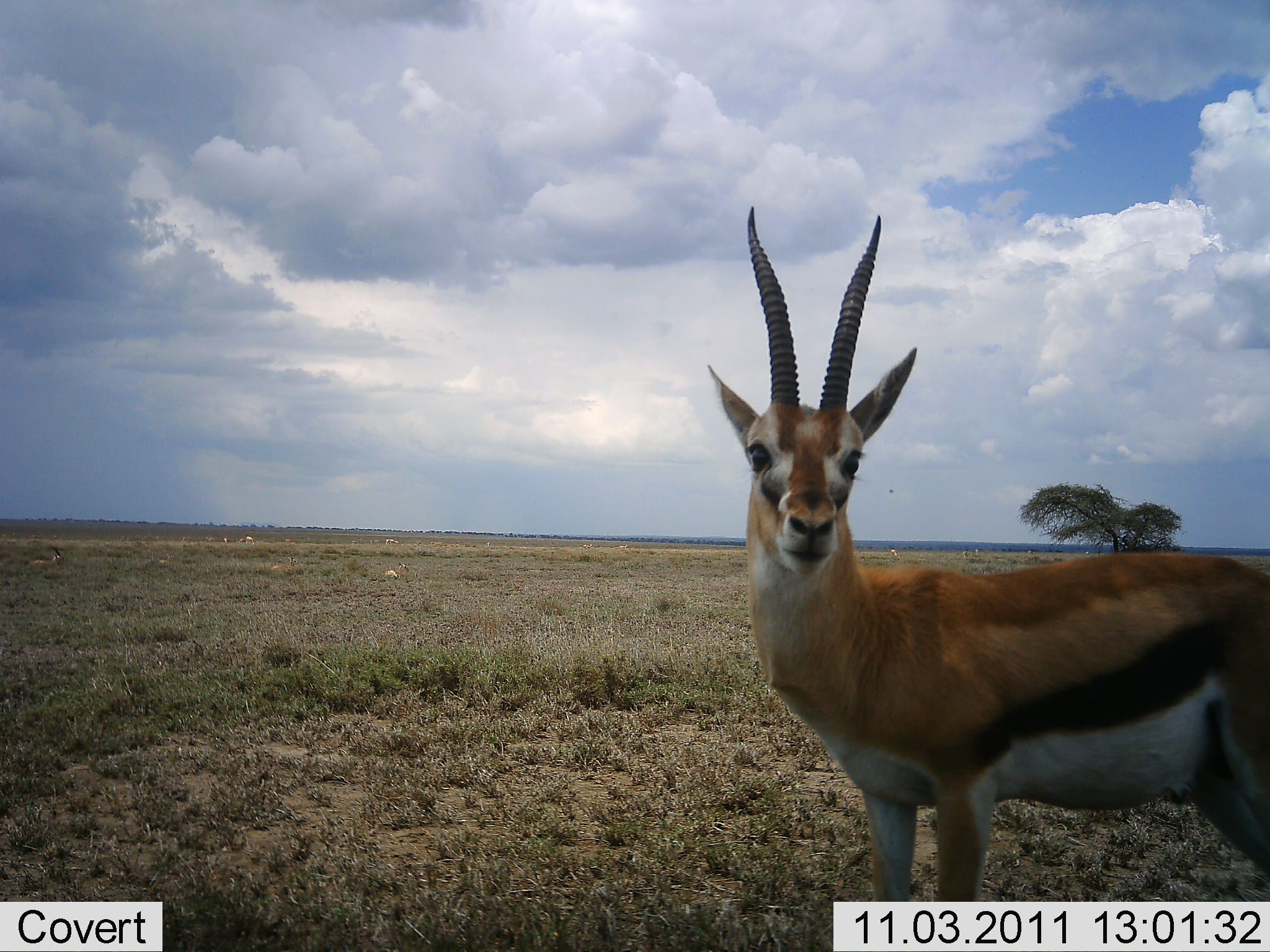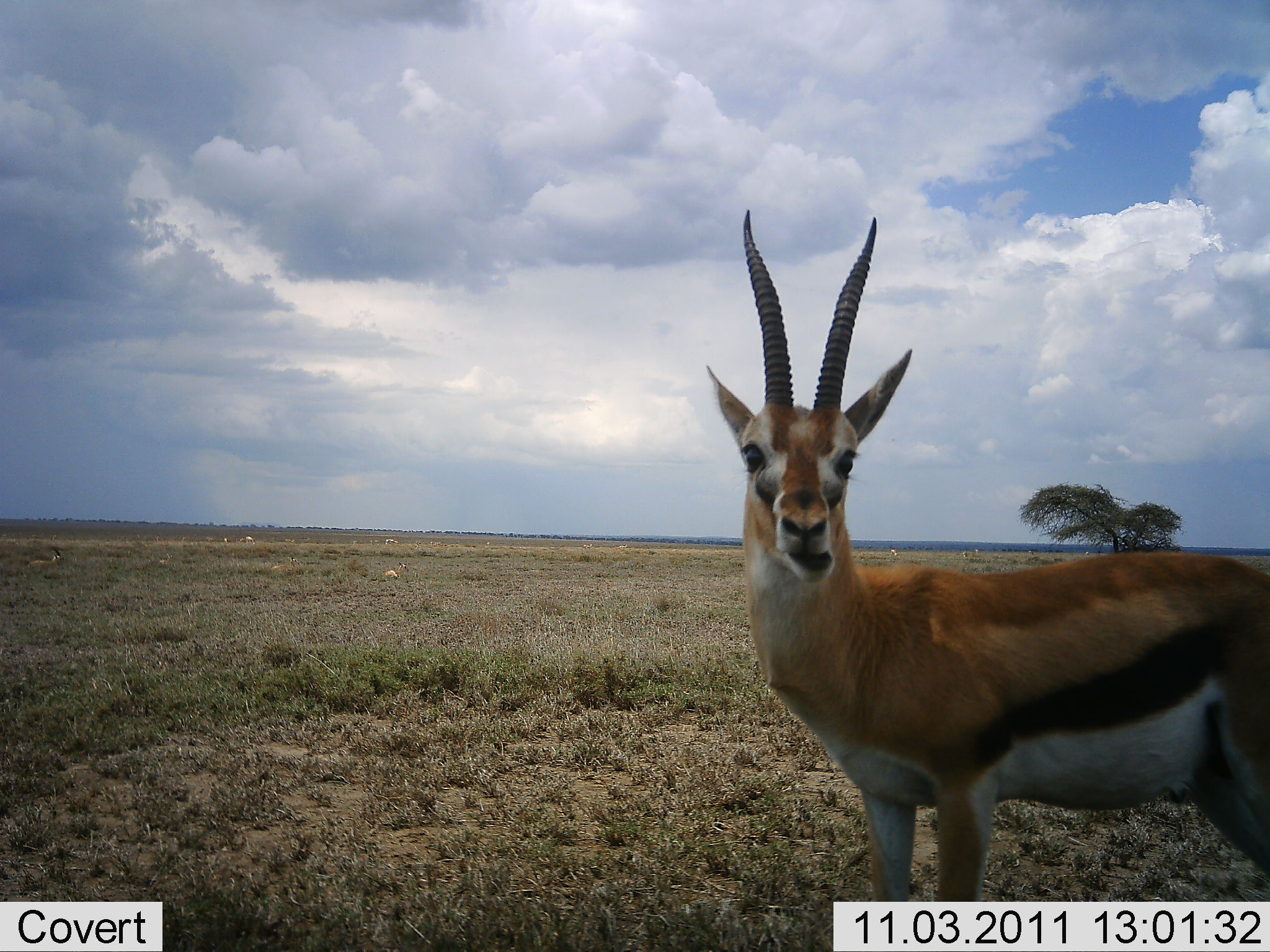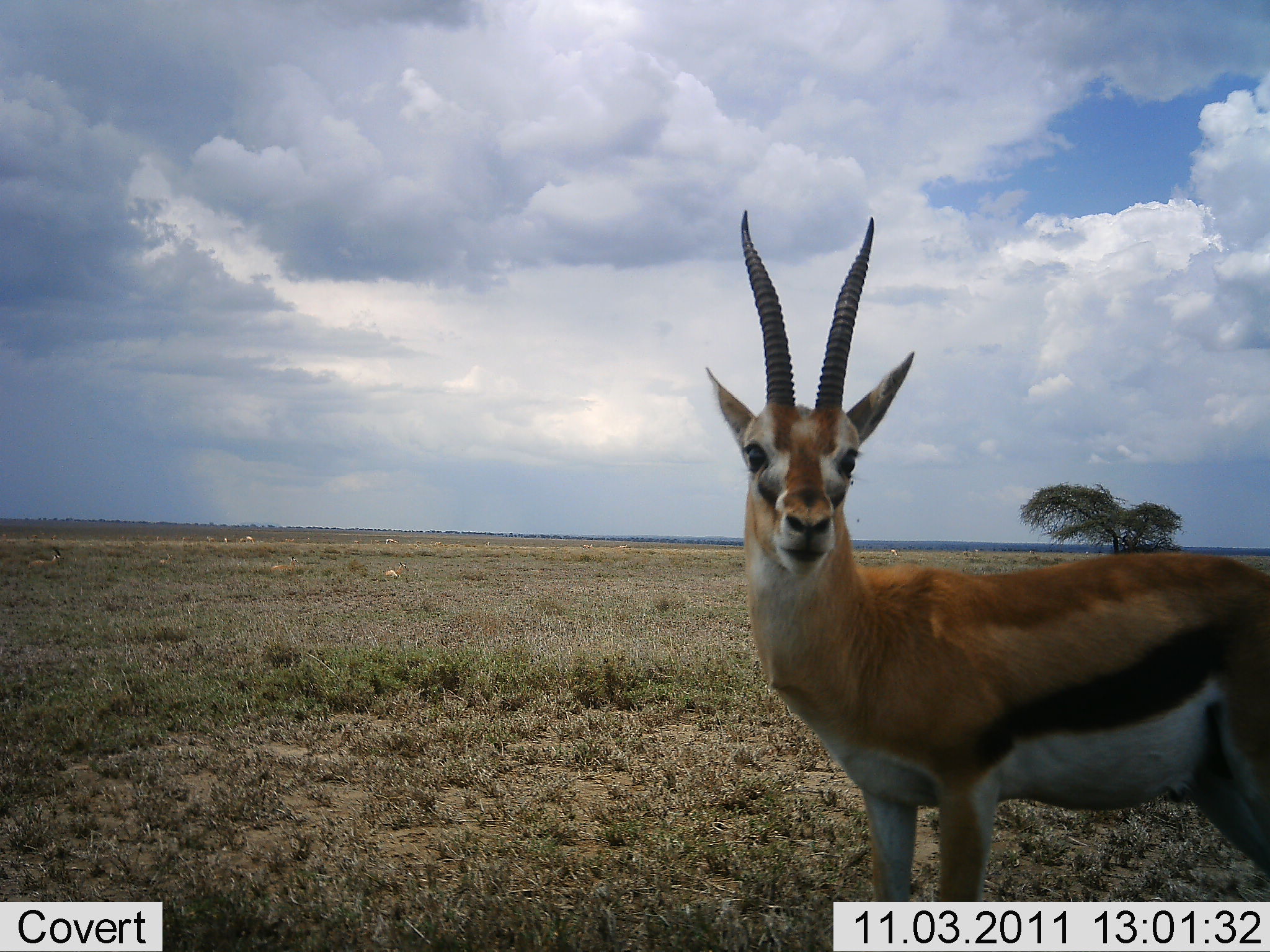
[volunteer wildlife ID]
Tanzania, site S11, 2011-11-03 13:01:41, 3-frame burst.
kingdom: Animalia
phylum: Chordata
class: Mammalia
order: Artiodactyla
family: Bovidae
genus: Eudorcas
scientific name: Eudorcas thomsonii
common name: thomson's gazelle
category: gazellethomsons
Gazellethomsons (thomson's gazelle) (Eudorcas thomsonii), count 1. Behavior (volunteer vote fractions): standing 70%, resting 10%, moving 0%, interacting 10%. Young present (vote fraction): 0%. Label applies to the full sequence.